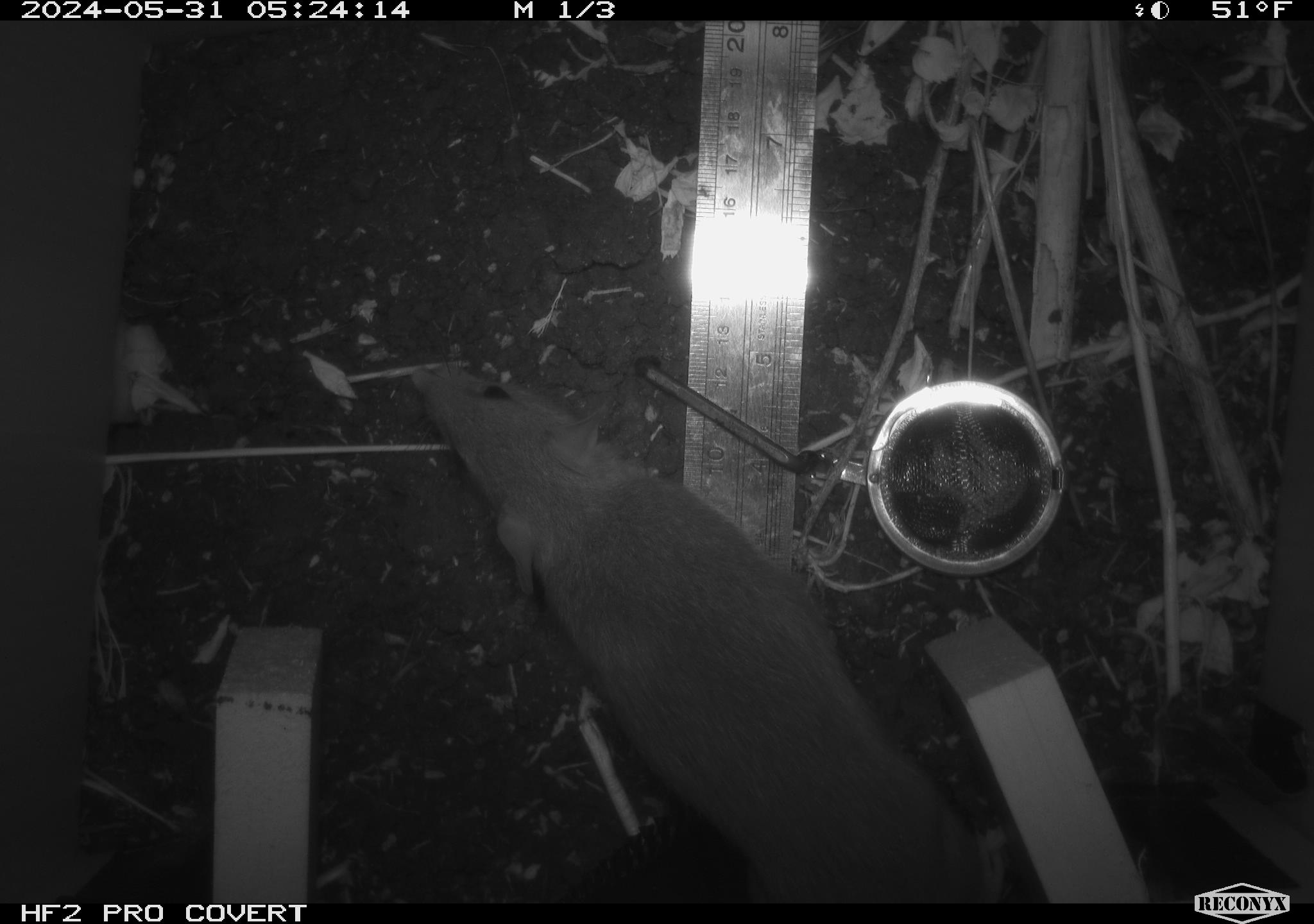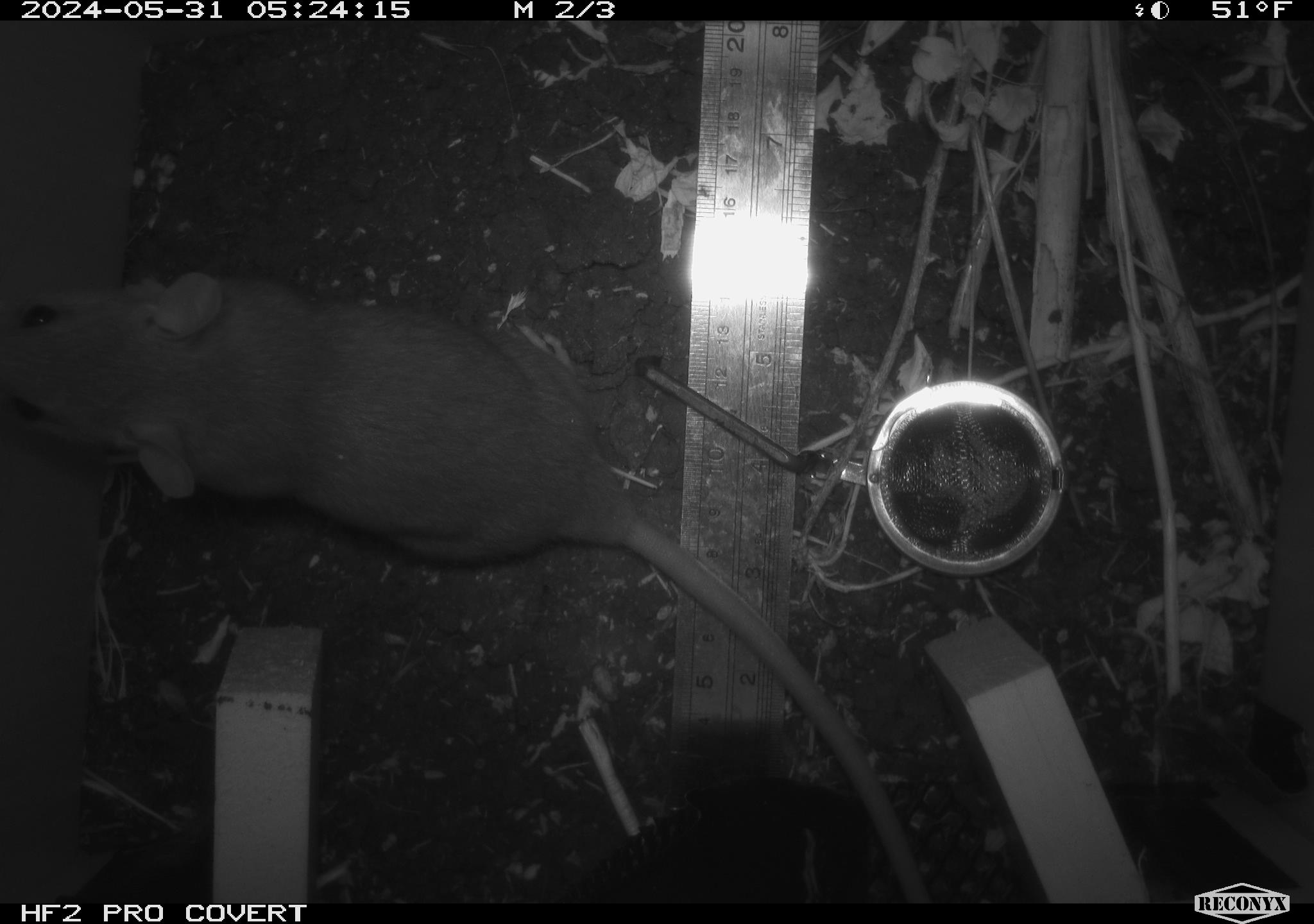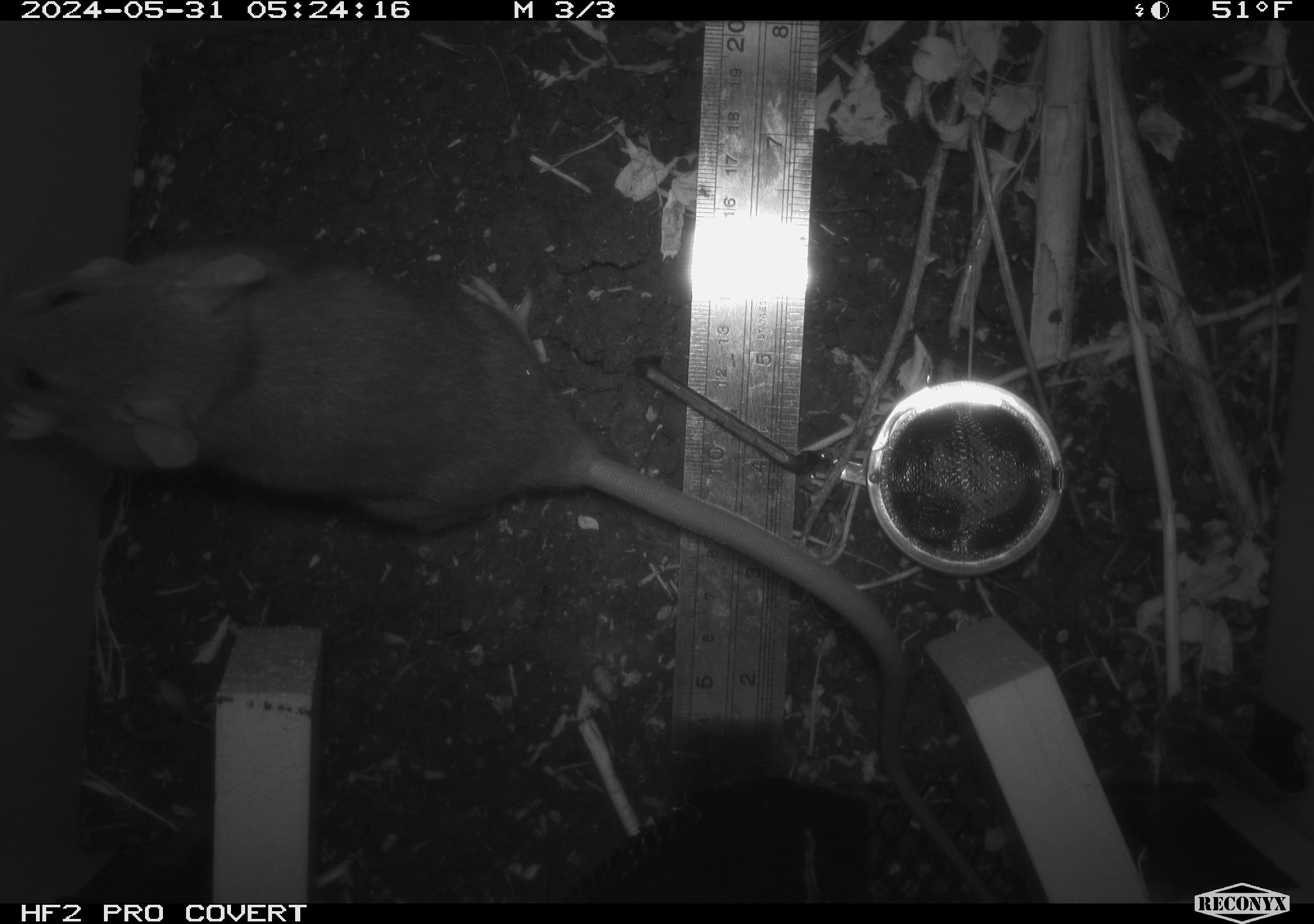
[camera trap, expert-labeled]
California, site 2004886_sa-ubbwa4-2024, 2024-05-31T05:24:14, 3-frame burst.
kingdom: Animalia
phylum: Chordata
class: Mammalia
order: Rodentia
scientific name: Rodentia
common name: woodrat or rat or mouse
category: woodrat or rat or mouse species